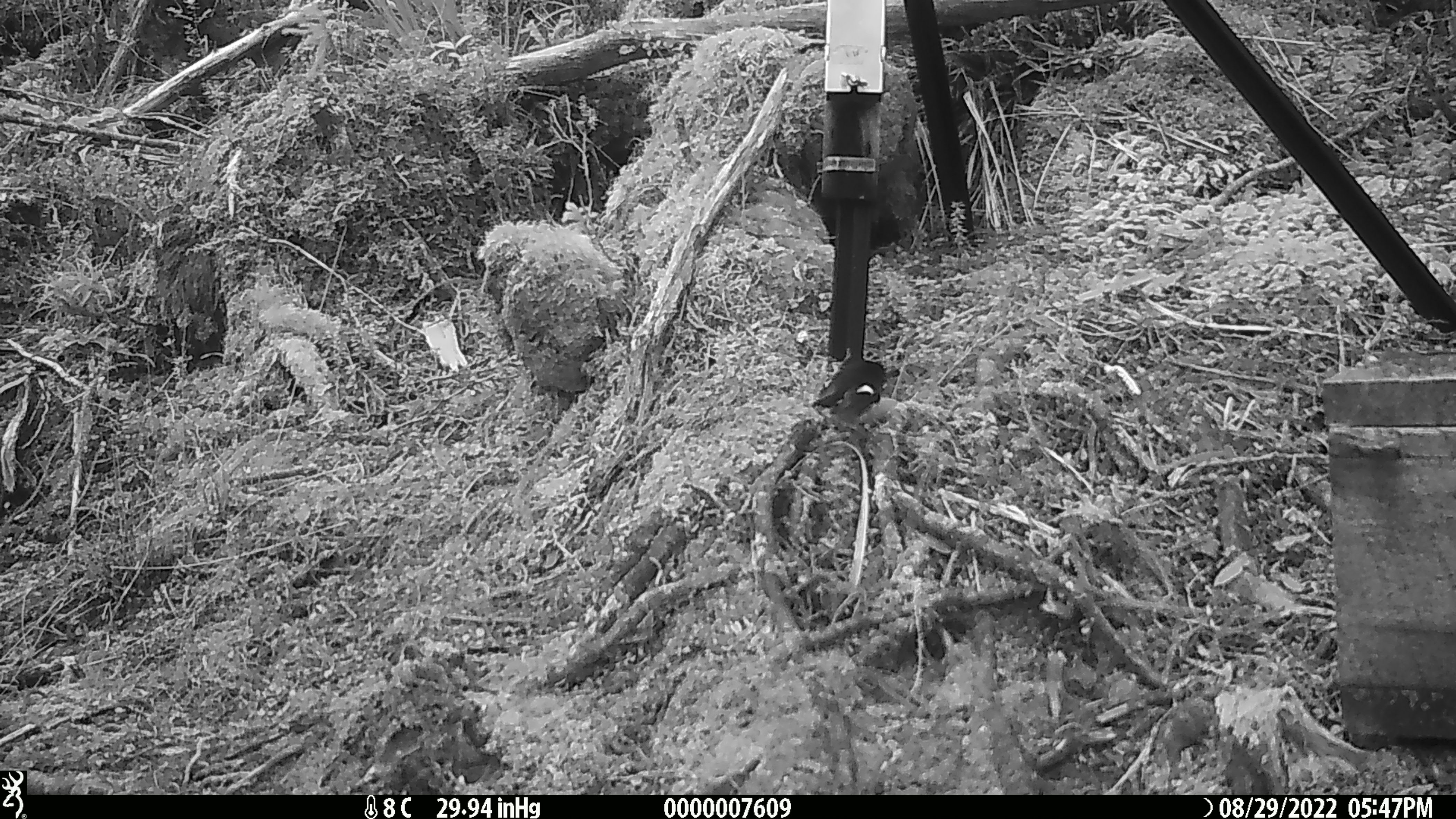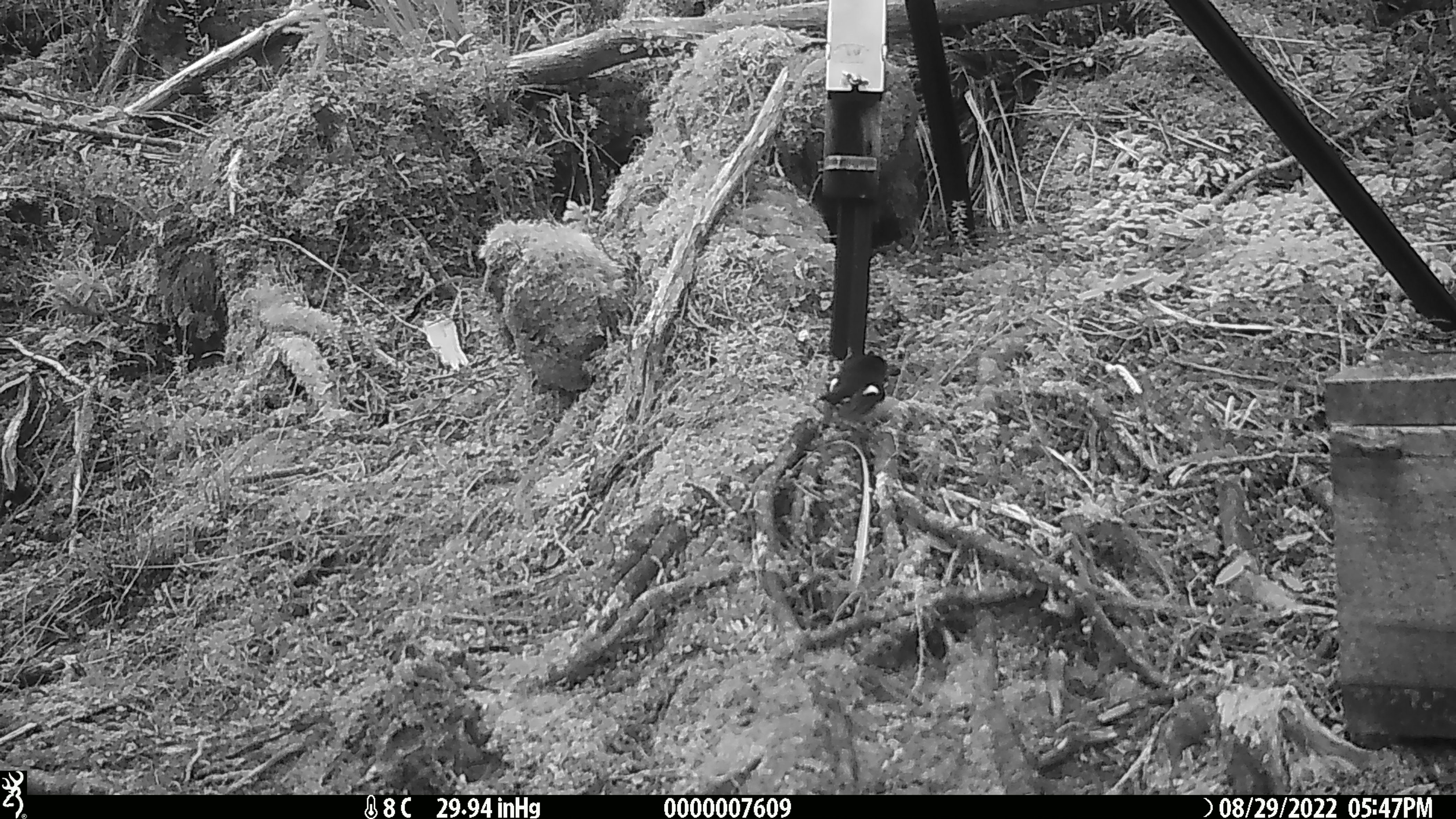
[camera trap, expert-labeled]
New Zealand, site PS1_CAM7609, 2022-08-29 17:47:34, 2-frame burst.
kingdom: Animalia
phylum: Chordata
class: Aves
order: Passeriformes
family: Petroicidae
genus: Petroica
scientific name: Petroica macrocephala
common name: tomtit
Tomtit (Petroica macrocephala).